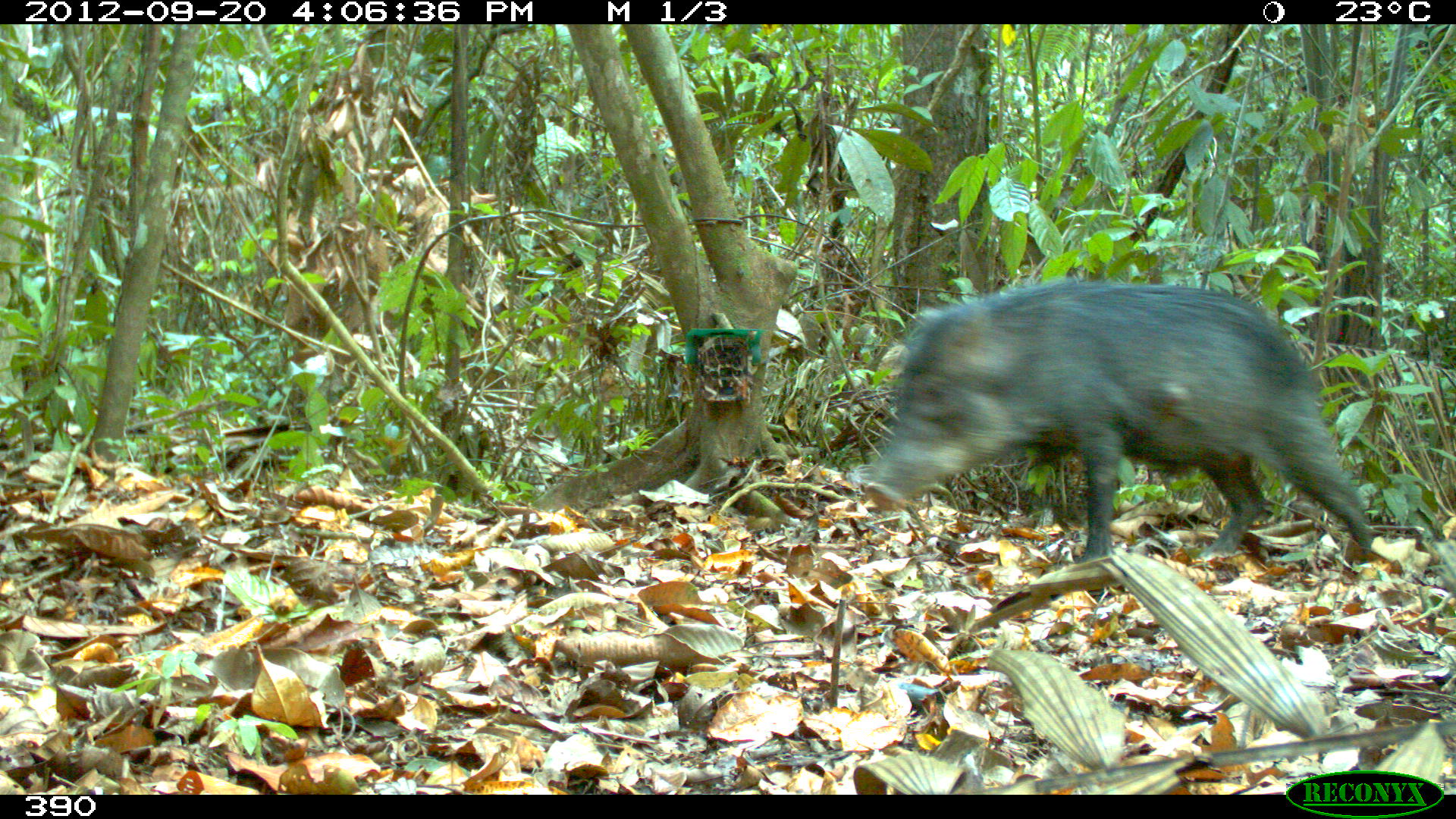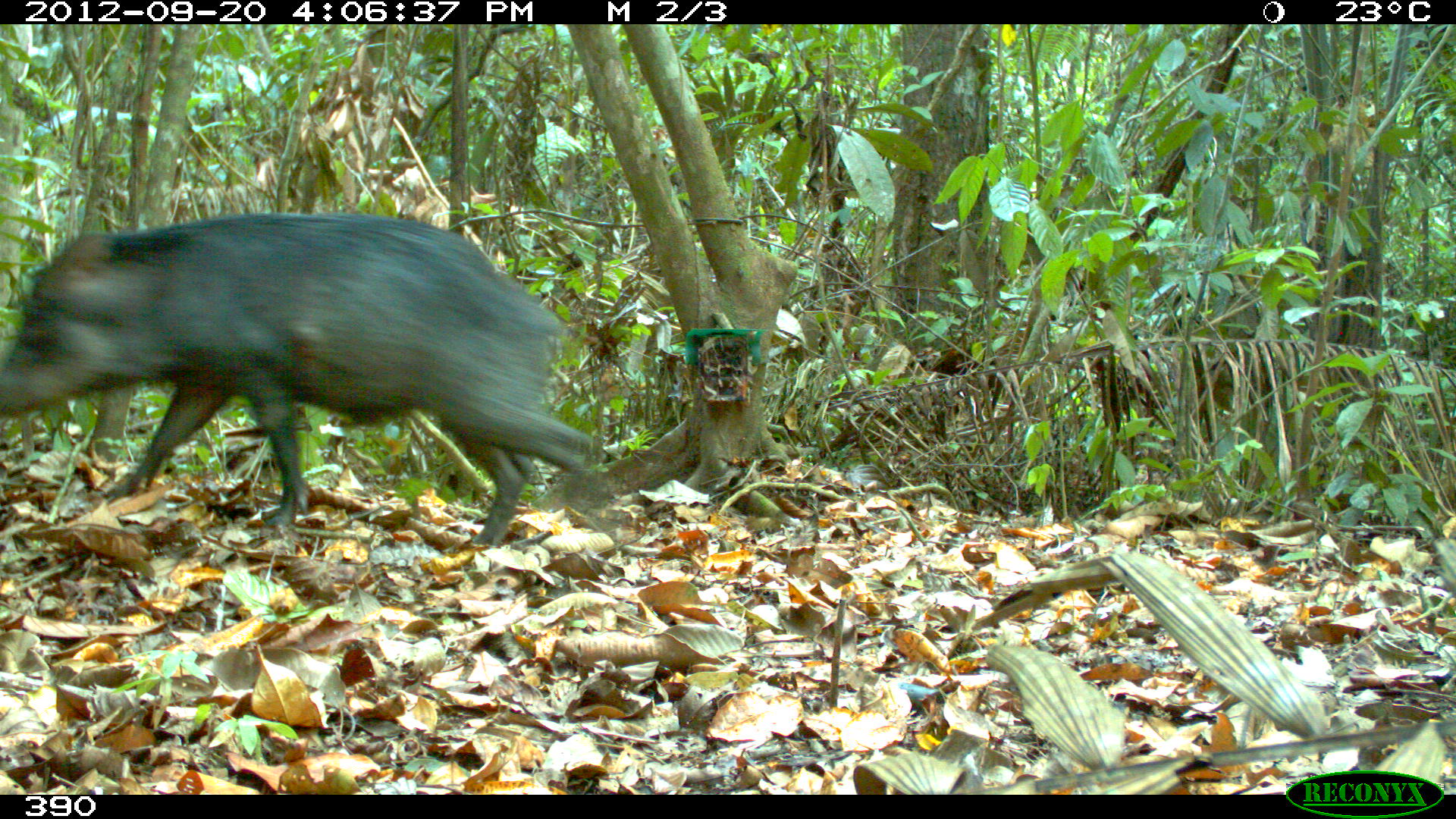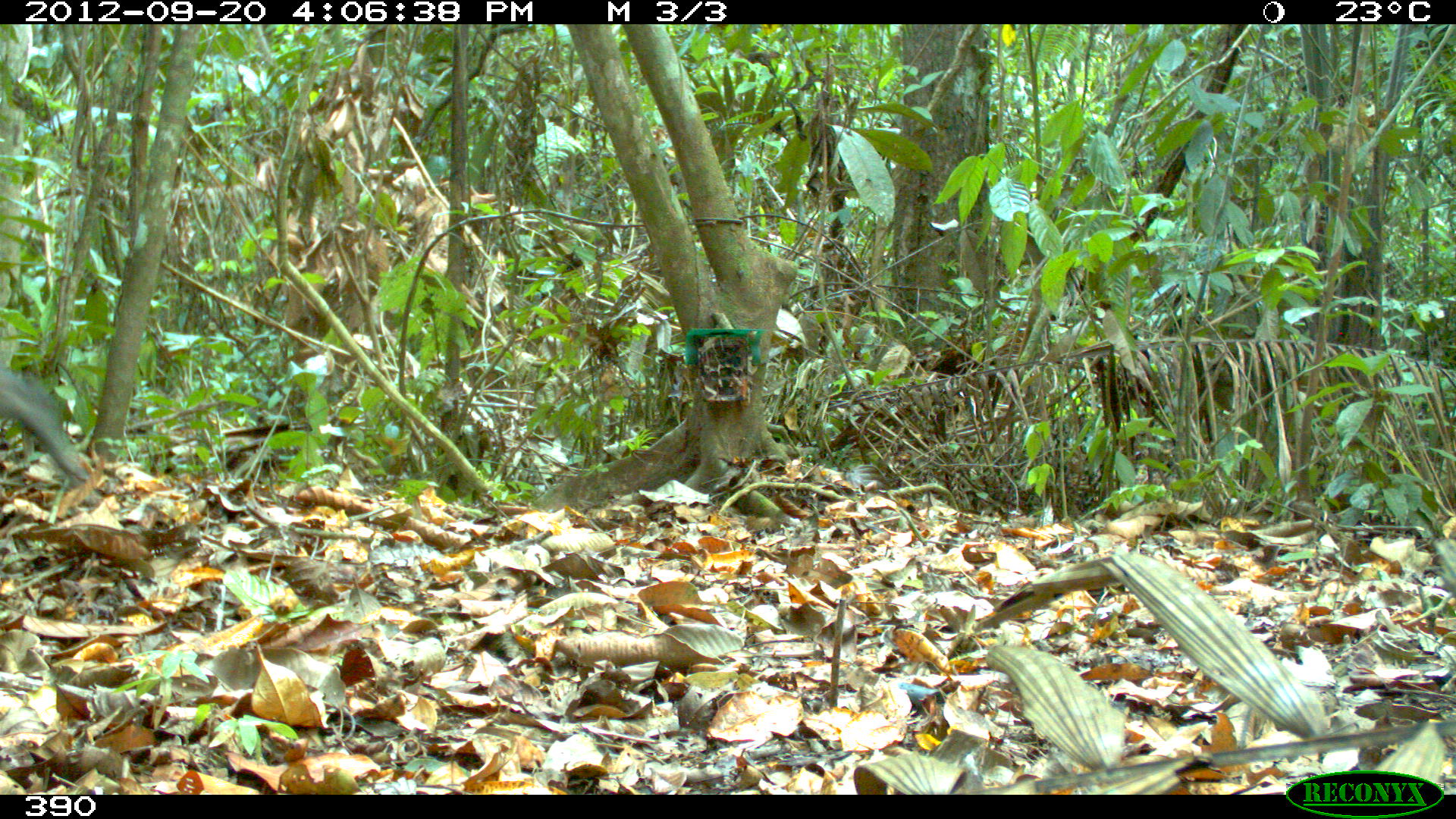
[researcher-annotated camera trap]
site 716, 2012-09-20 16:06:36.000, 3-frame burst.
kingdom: Animalia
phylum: Chordata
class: Mammalia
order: Artiodactyla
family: Tayassuidae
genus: Tayassu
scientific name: Tayassu pecari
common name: white-lipped peccary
Tayassu pecari (white-lipped peccary).